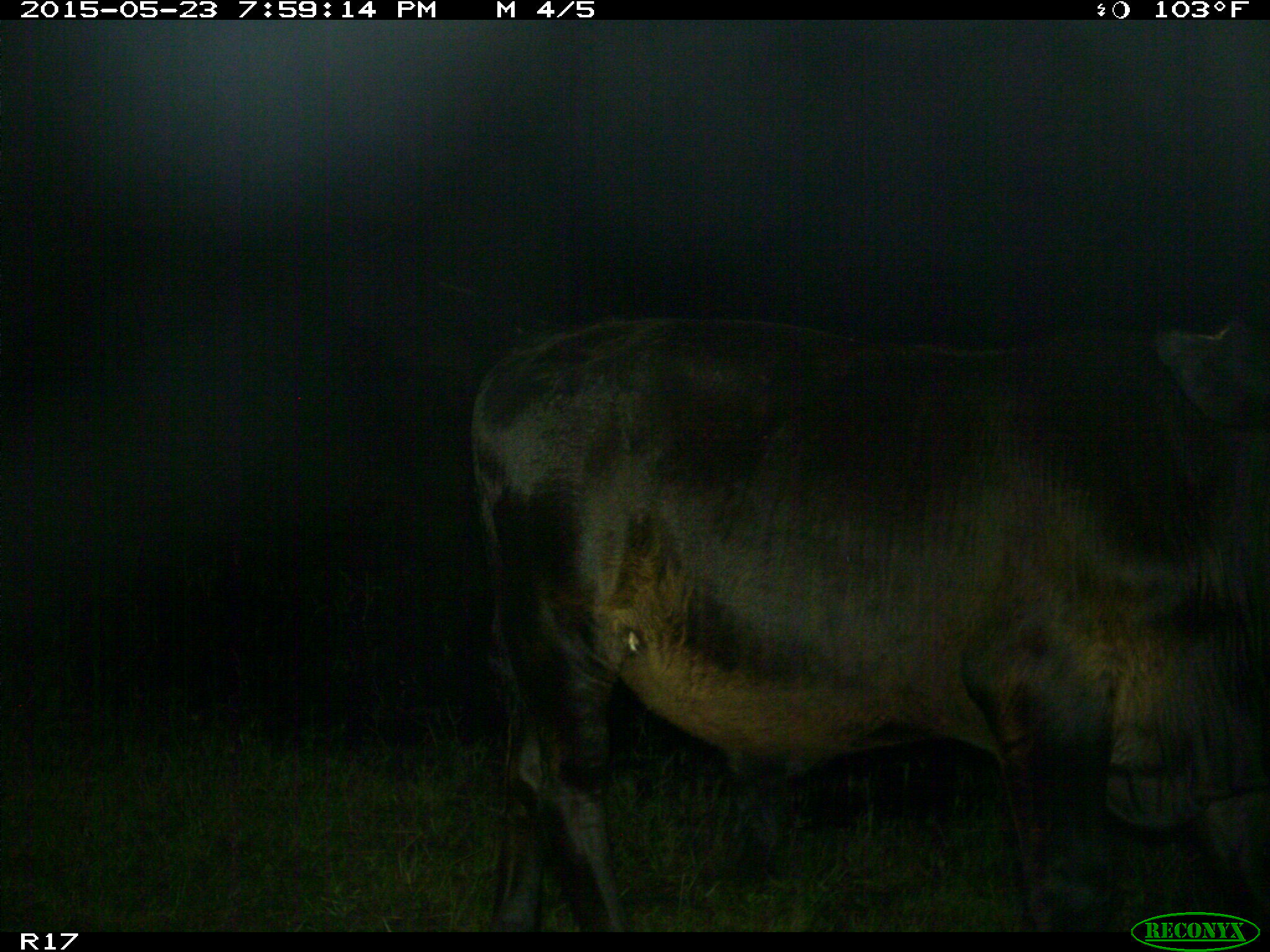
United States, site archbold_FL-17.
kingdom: Animalia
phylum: Chordata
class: Mammalia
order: Artiodactyla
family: Bovidae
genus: Bos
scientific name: Bos taurus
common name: domestic cow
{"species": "Bos taurus (domestic cow)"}